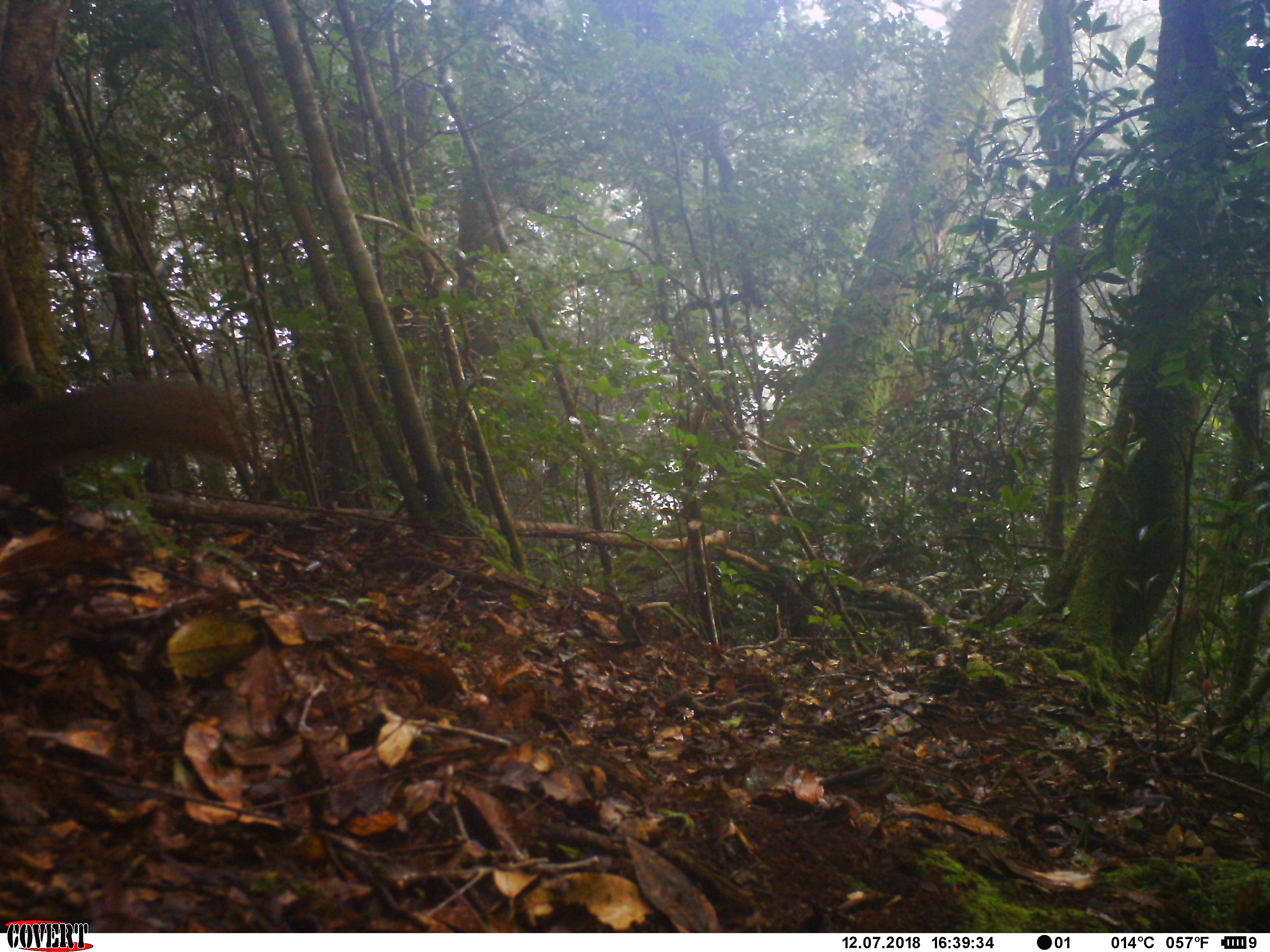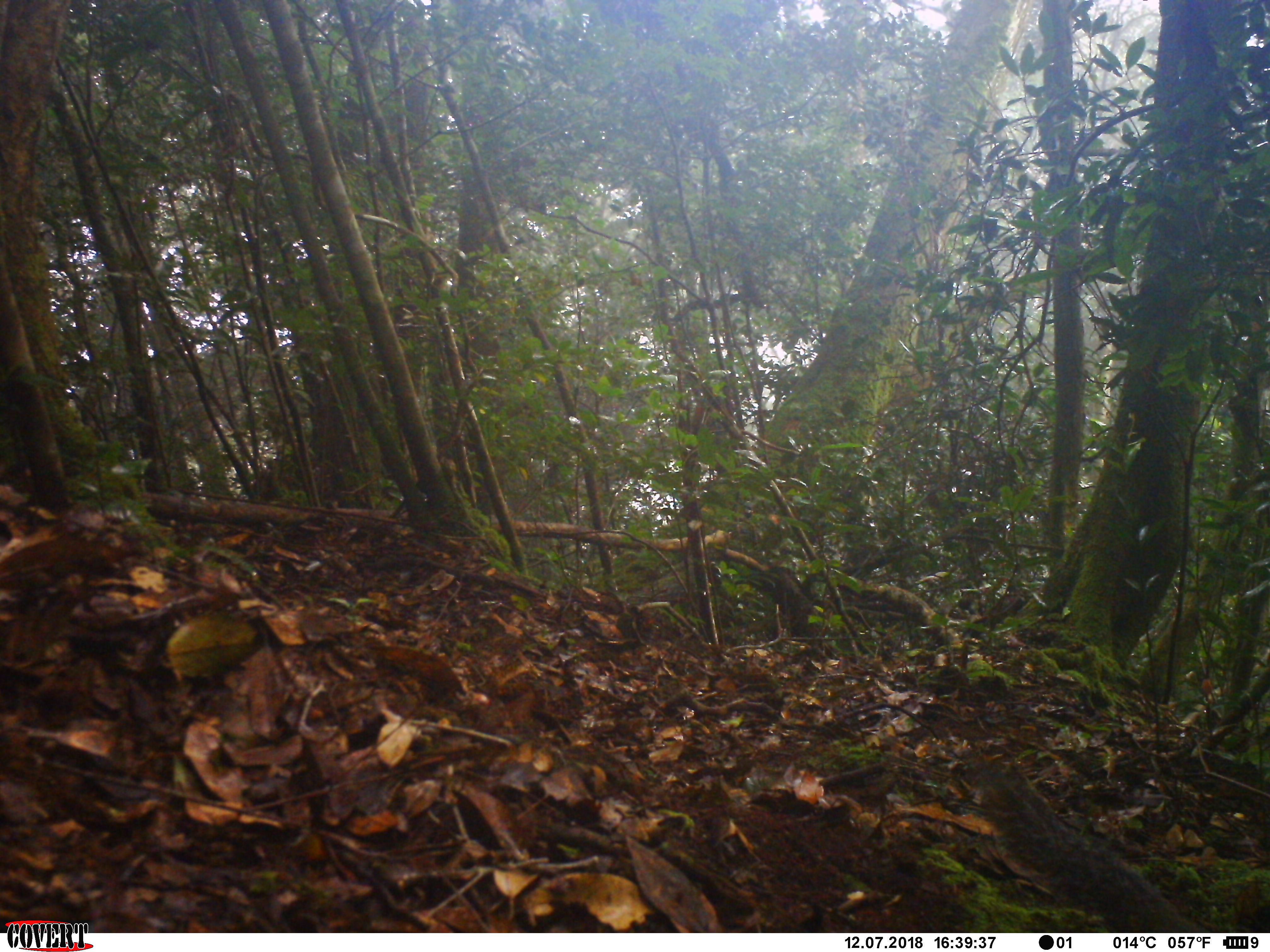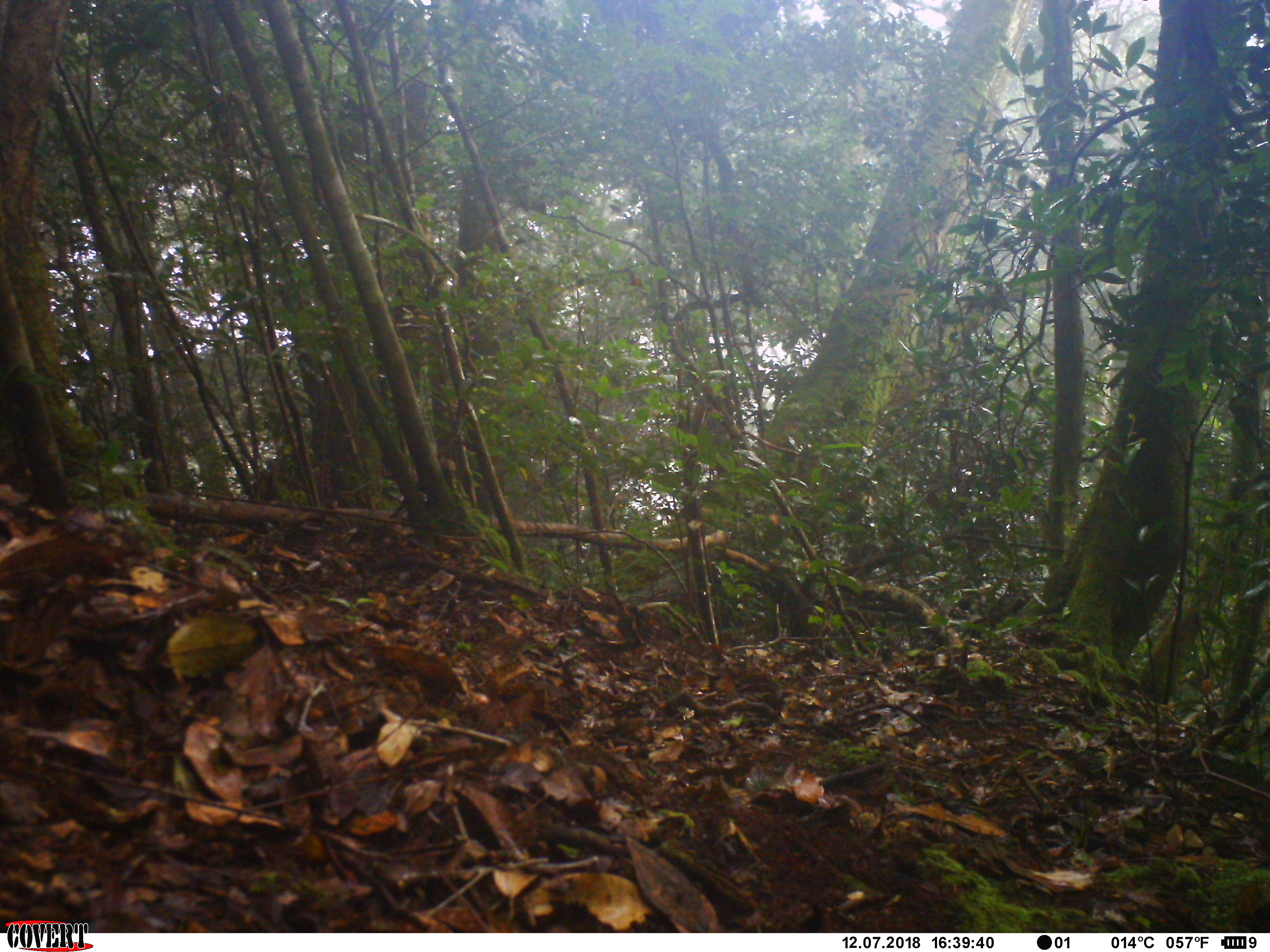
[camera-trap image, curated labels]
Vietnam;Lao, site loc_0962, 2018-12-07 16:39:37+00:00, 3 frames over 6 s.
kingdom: Animalia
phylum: Chordata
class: Mammalia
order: Rodentia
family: Sciuridae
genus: Dremomys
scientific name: Dremomys rufigenis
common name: red-cheeked squirrel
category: red cheeked squirrel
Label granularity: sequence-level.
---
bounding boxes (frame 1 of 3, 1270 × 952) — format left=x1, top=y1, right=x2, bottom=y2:
red cheeked squirrel: left=0, top=373, right=252, bottom=517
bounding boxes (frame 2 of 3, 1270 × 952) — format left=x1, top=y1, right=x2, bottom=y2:
red cheeked squirrel: left=967, top=754, right=1193, bottom=929